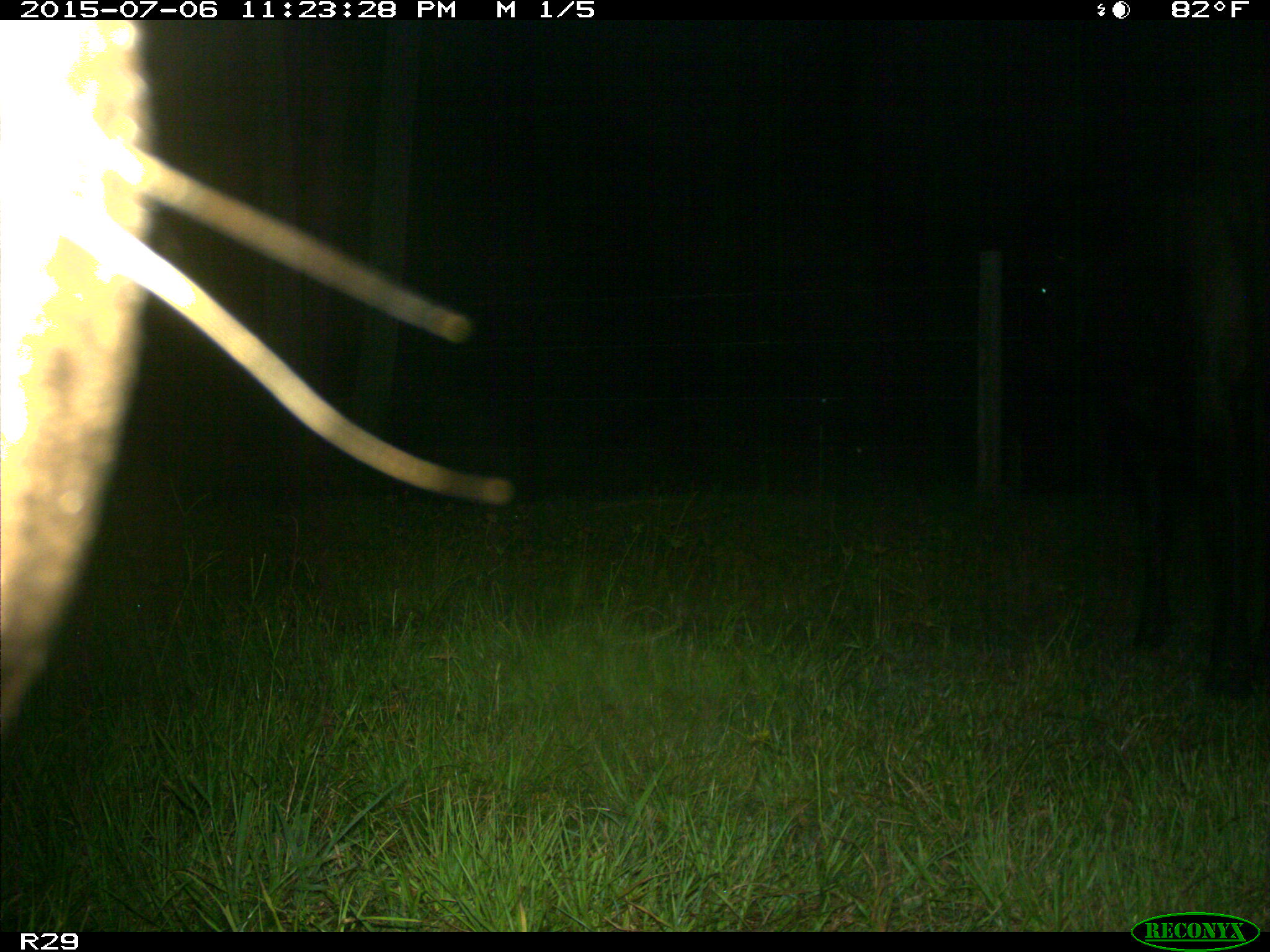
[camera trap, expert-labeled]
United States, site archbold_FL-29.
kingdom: Animalia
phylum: Chordata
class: Mammalia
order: Artiodactyla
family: Bovidae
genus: Bos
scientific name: Bos taurus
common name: domestic cow